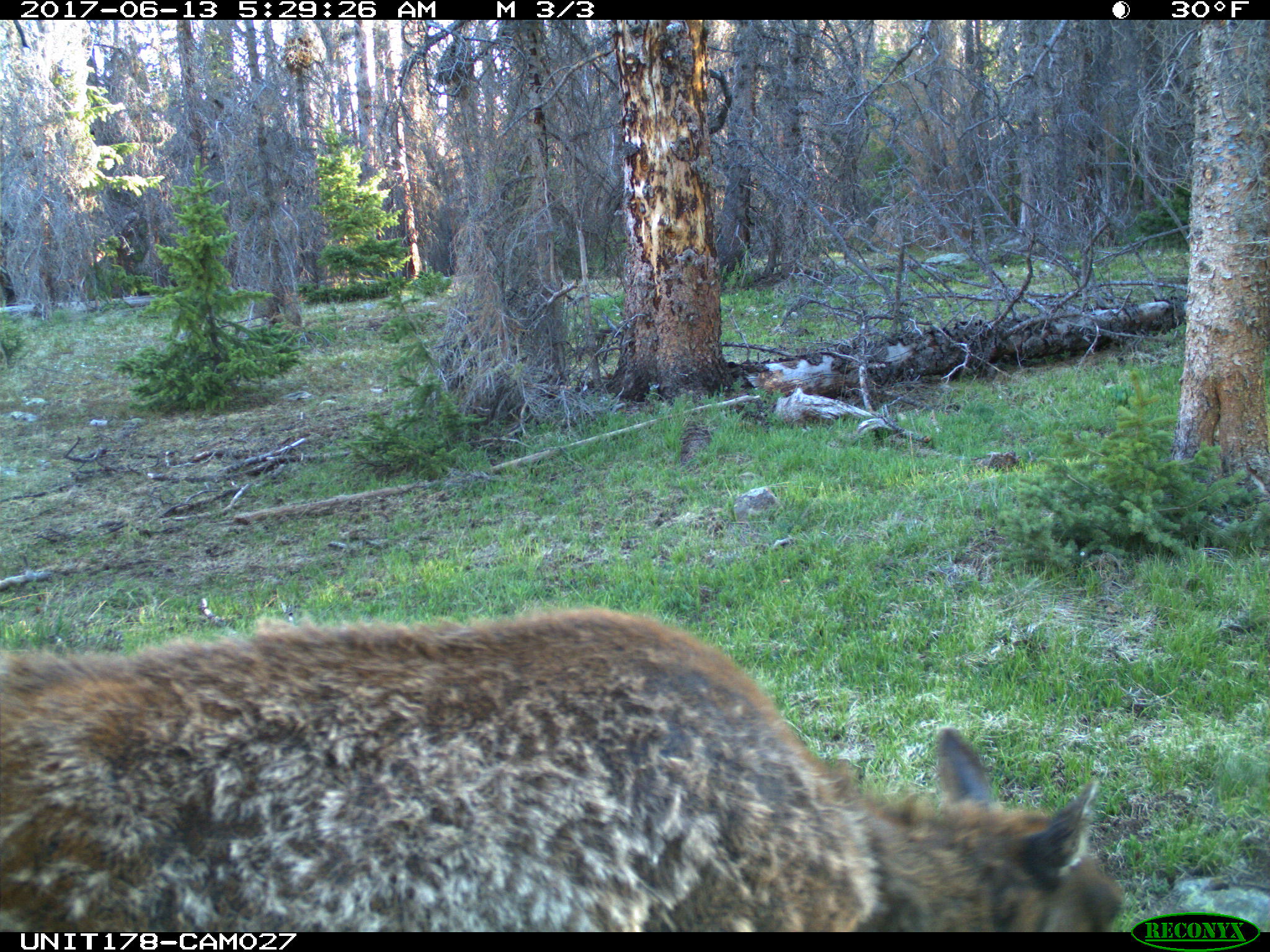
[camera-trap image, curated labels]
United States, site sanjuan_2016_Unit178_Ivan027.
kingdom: Animalia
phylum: Chordata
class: Mammalia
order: Artiodactyla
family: Cervidae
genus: Cervus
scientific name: Cervus elaphus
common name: red deer